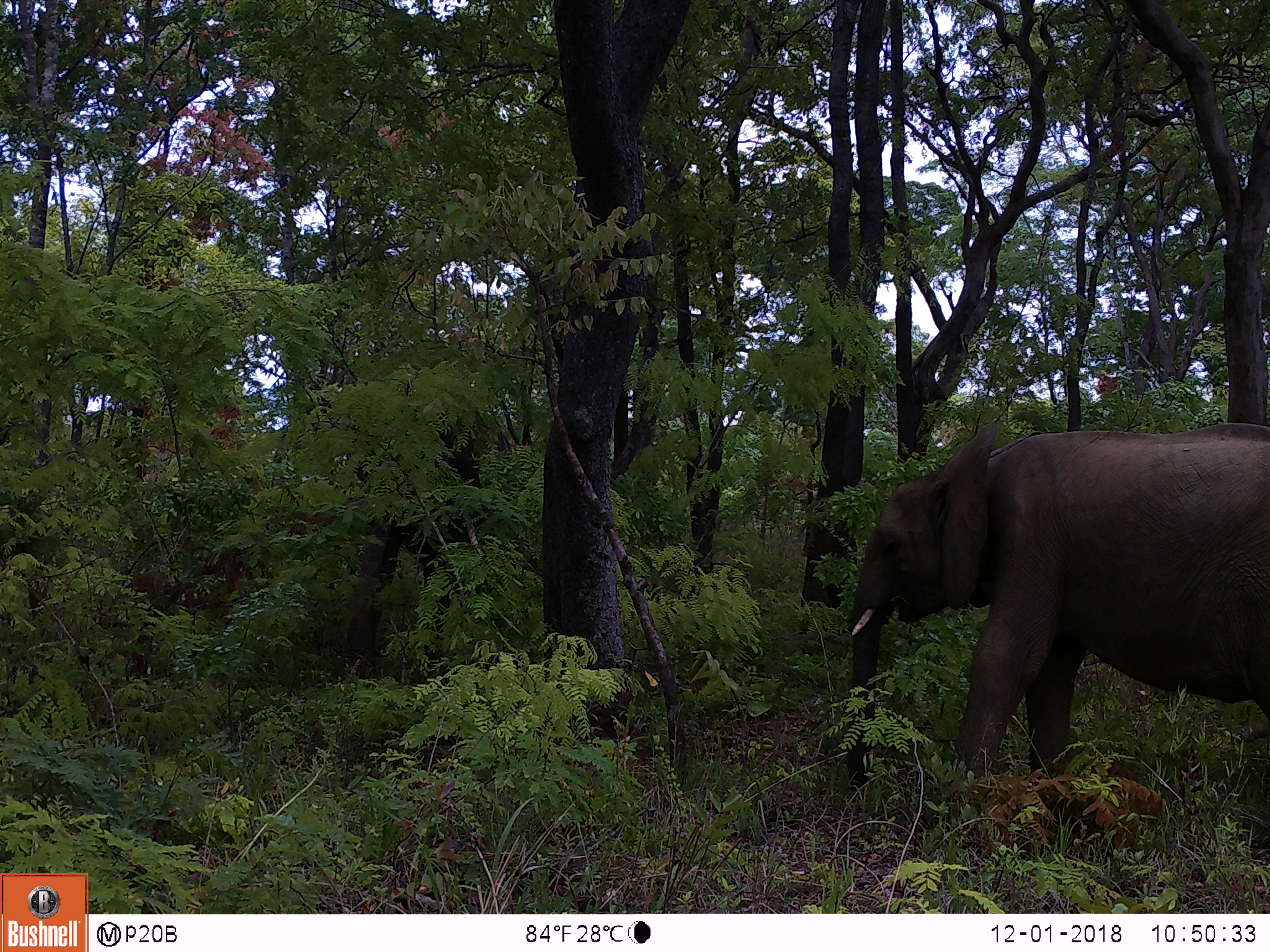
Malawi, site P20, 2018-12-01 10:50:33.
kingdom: Animalia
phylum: Chordata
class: Mammalia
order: Proboscidea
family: Elephantidae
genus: Loxodonta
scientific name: Loxodonta africana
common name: african savanna elephant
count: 1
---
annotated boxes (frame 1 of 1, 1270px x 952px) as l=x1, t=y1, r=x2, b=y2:
african savanna elephant: l=830, t=419, r=1269, b=830